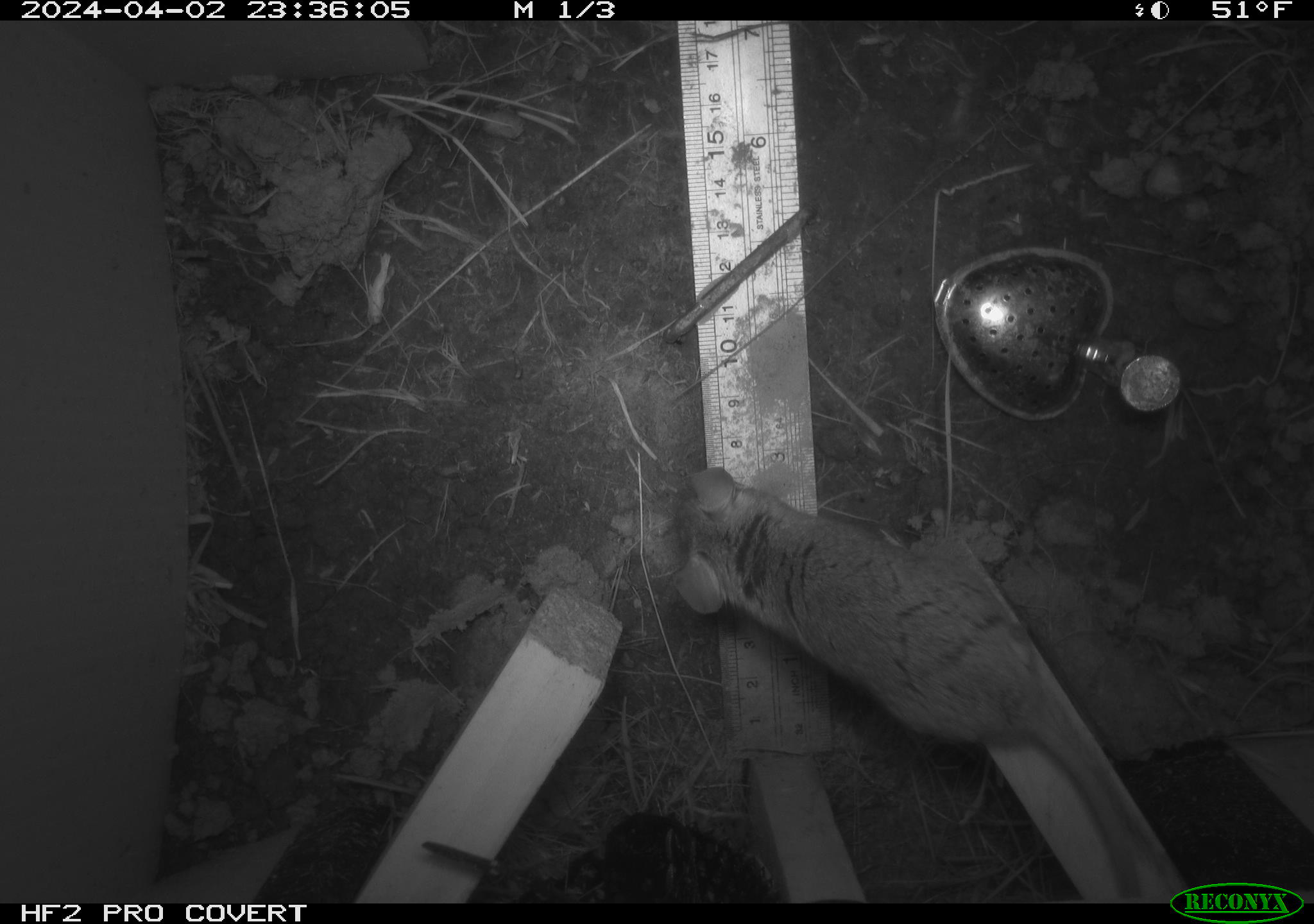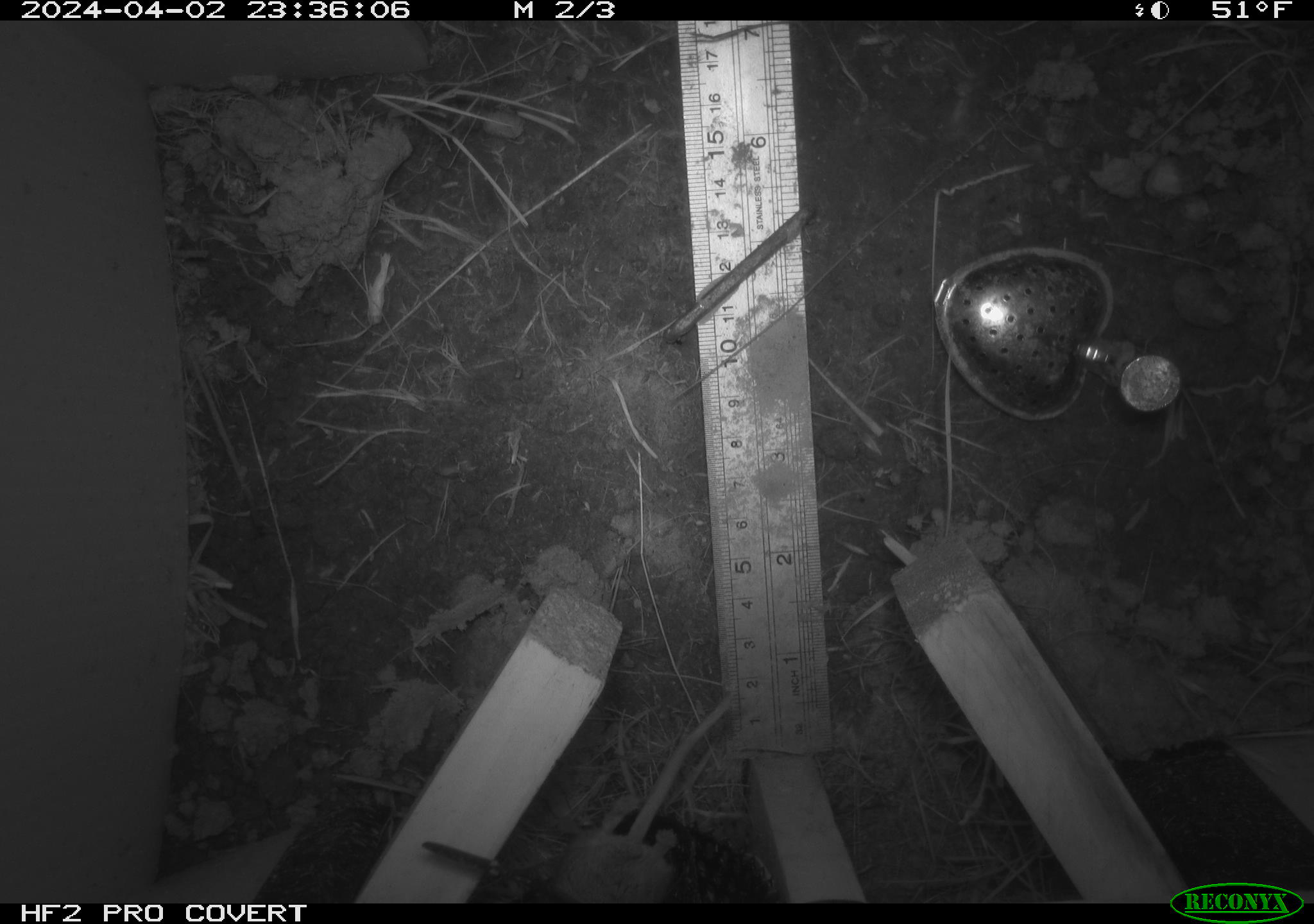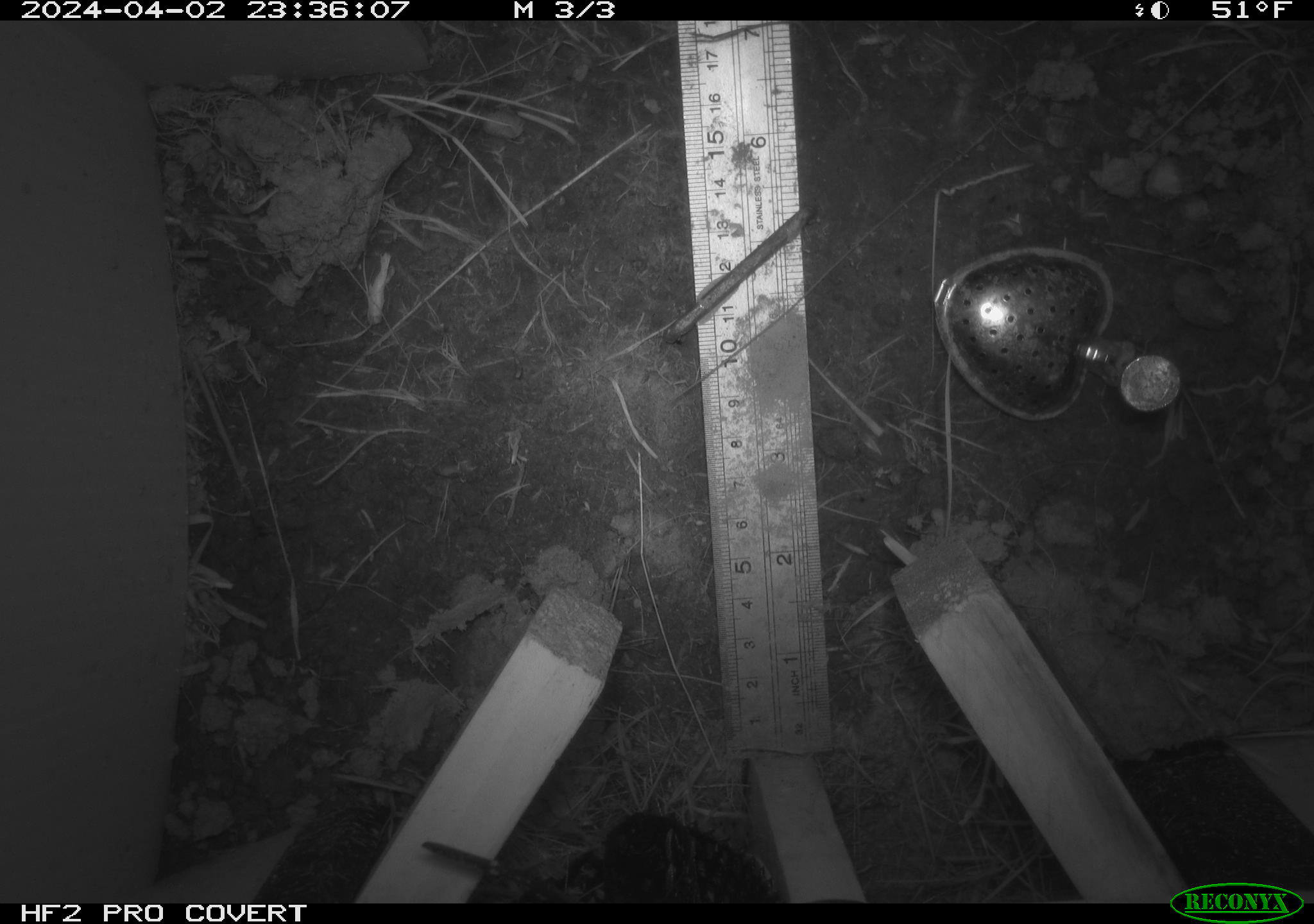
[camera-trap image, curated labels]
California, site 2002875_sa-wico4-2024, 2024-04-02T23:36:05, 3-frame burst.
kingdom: Animalia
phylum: Chordata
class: Mammalia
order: Rodentia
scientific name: Rodentia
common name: rodent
Rodent (Rodentia).